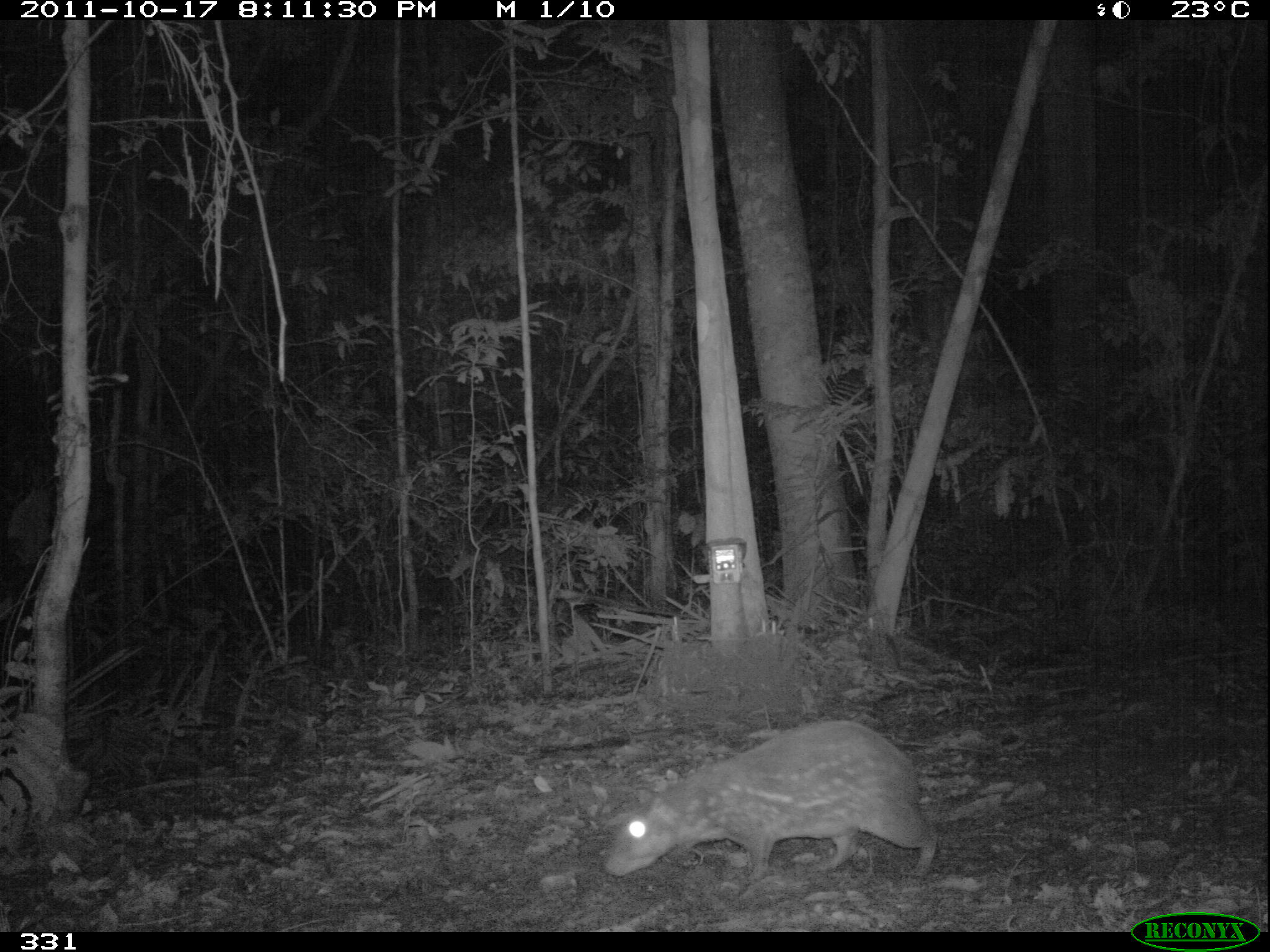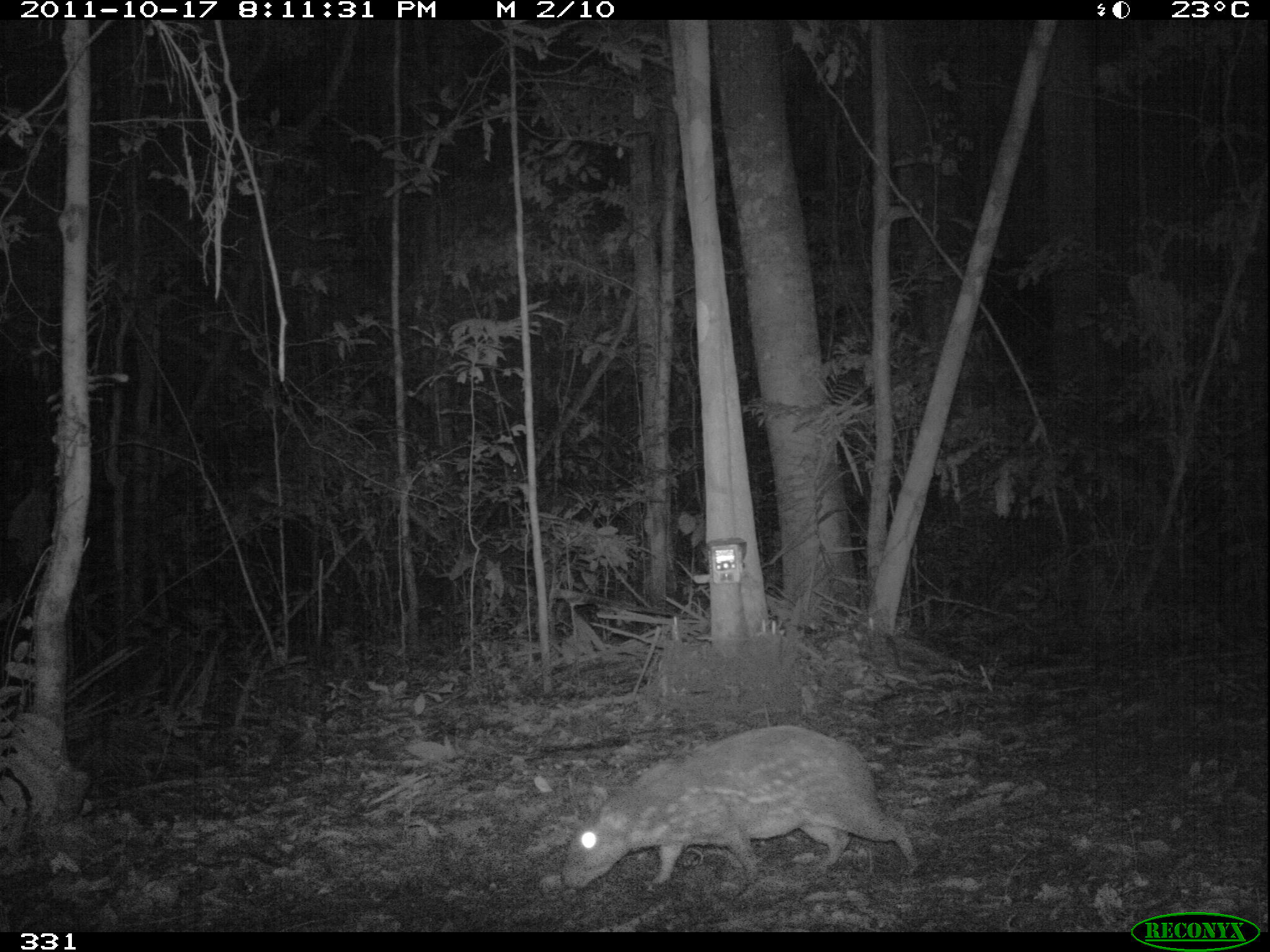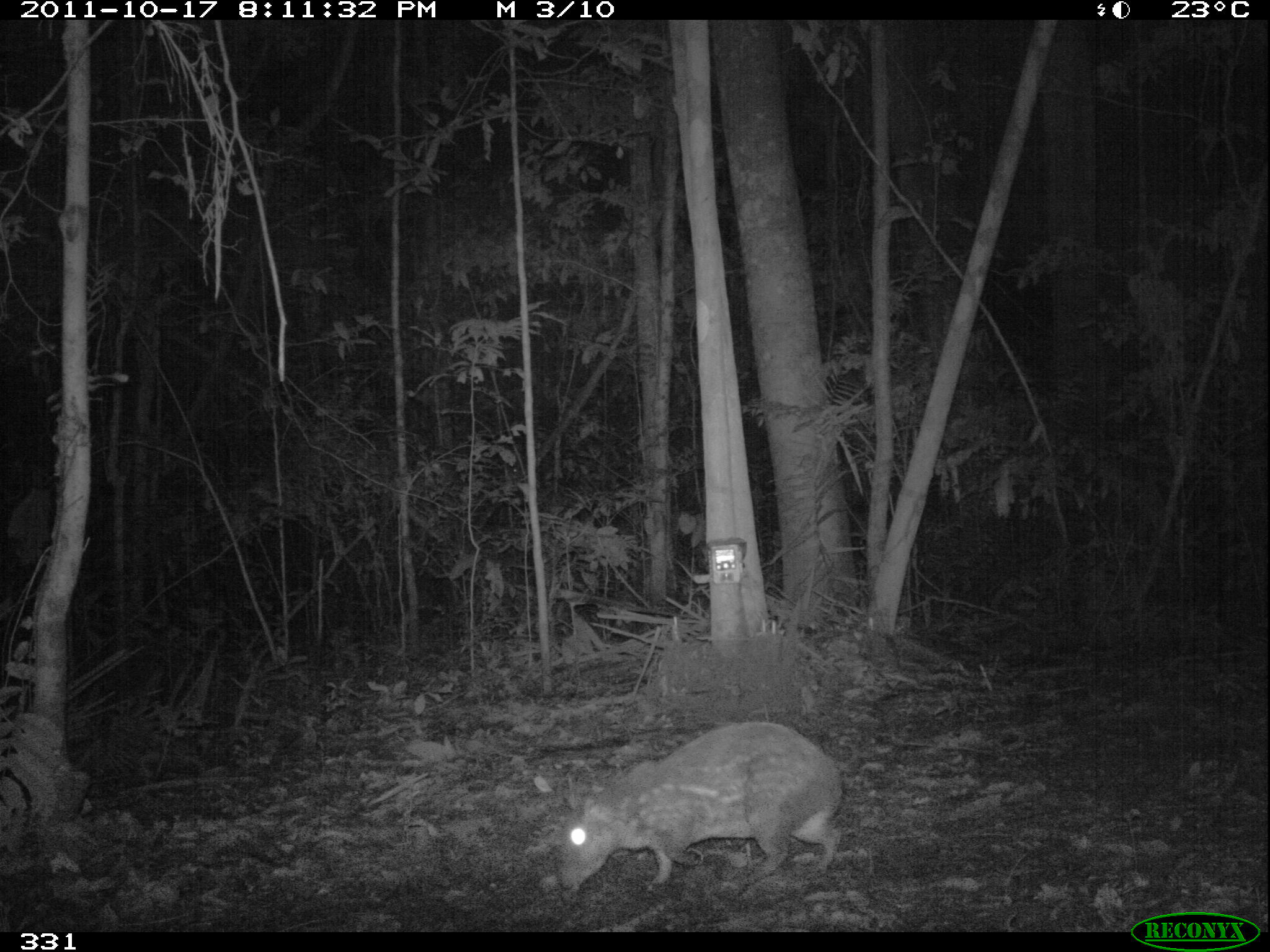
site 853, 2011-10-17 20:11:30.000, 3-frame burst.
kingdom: Animalia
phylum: Chordata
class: Mammalia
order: Rodentia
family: Cuniculidae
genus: Cuniculus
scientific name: Cuniculus paca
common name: spotted paca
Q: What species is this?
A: Cuniculus paca (spotted paca).